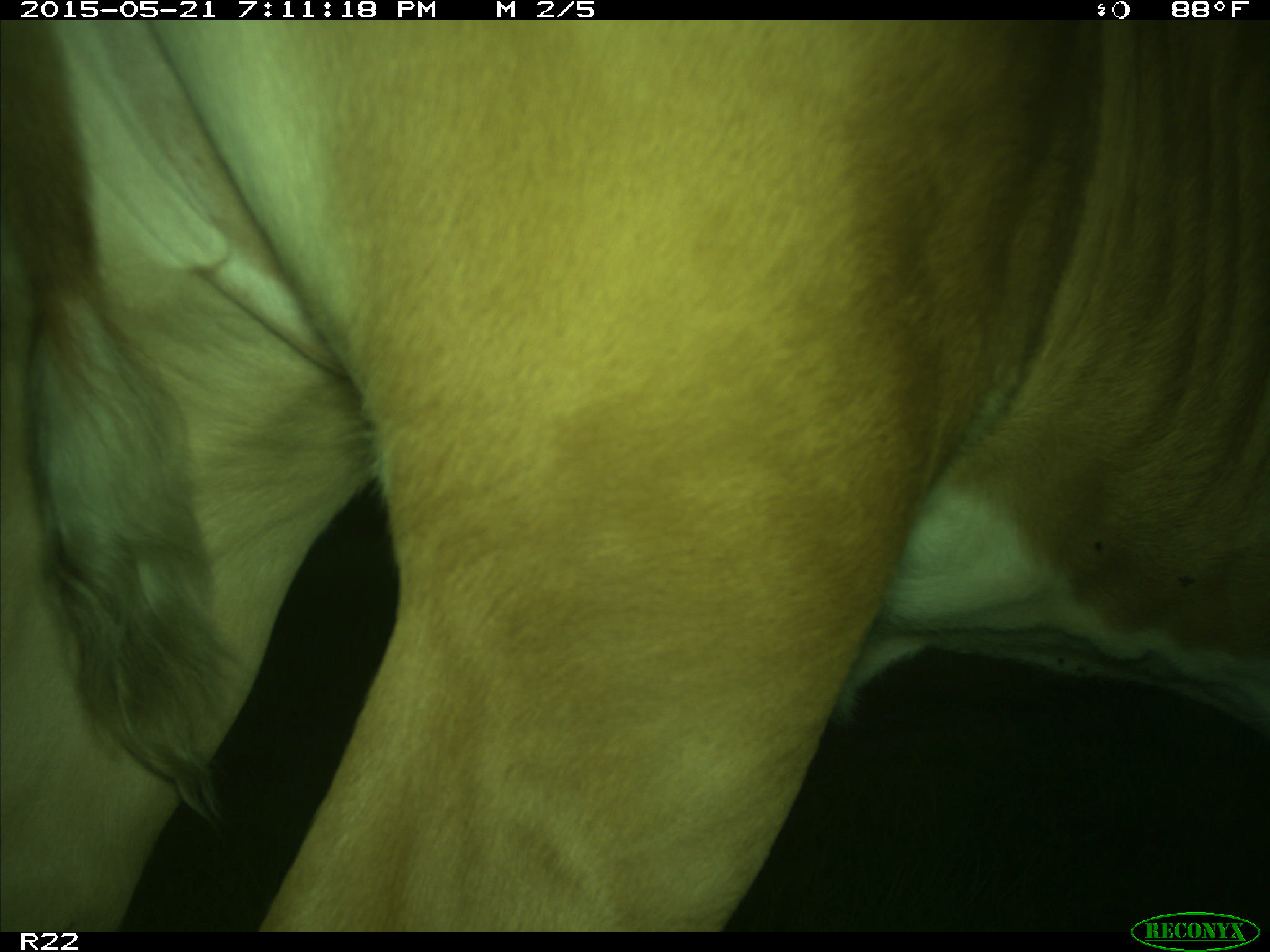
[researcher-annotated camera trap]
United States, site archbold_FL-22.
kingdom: Animalia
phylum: Chordata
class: Mammalia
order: Artiodactyla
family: Bovidae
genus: Bos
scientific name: Bos taurus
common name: domestic cow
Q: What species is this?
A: Bos taurus (domestic cow).